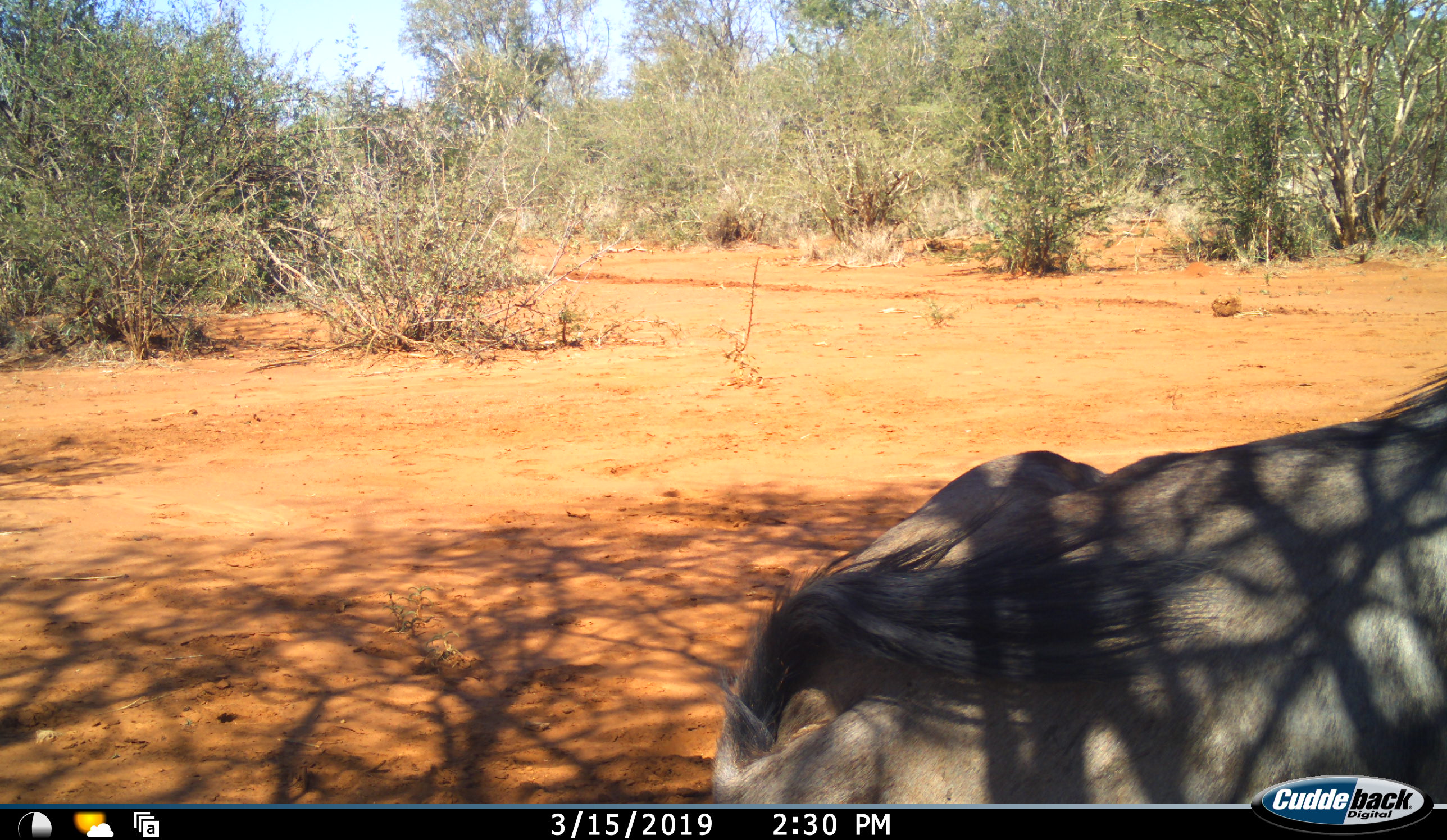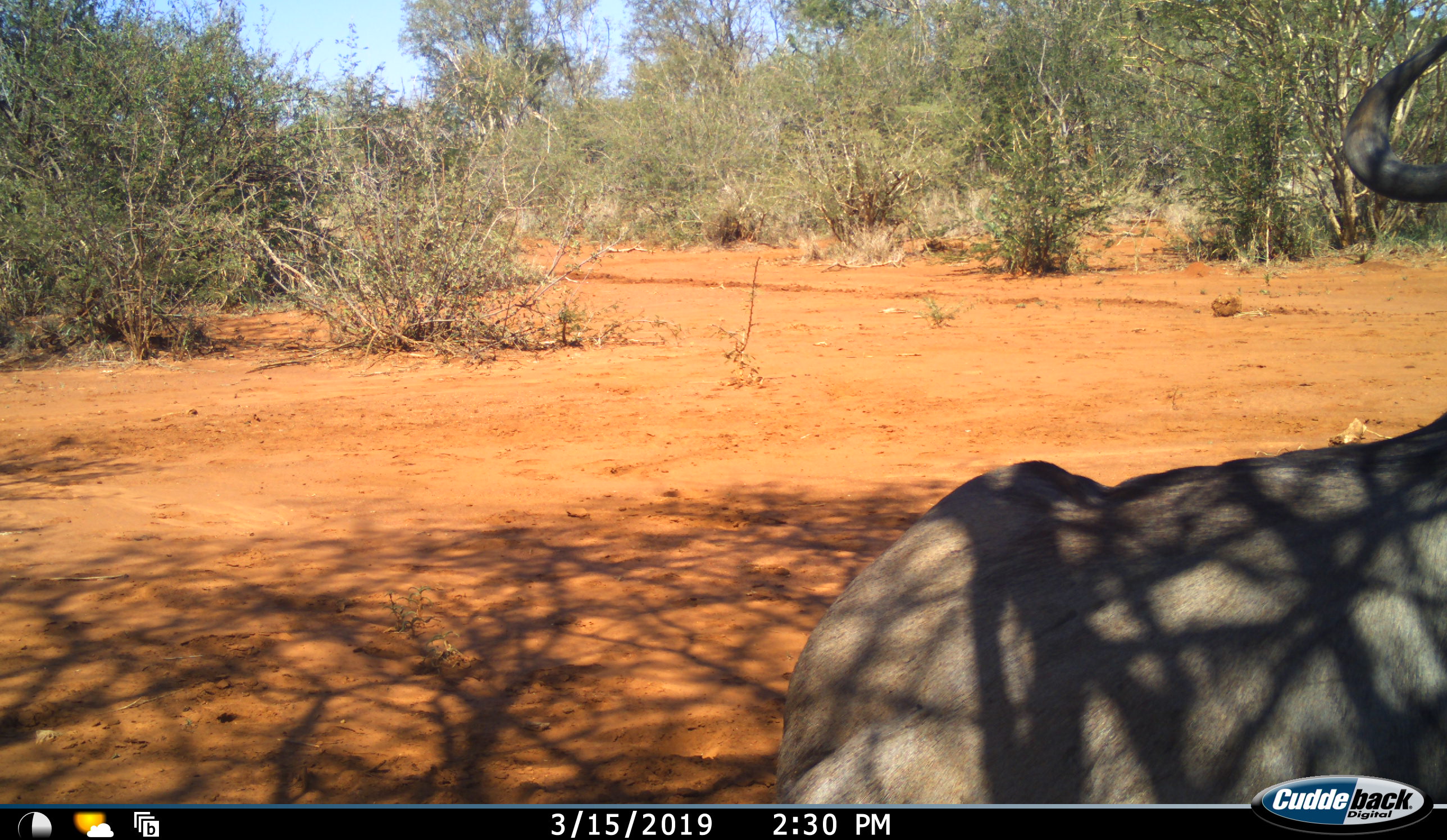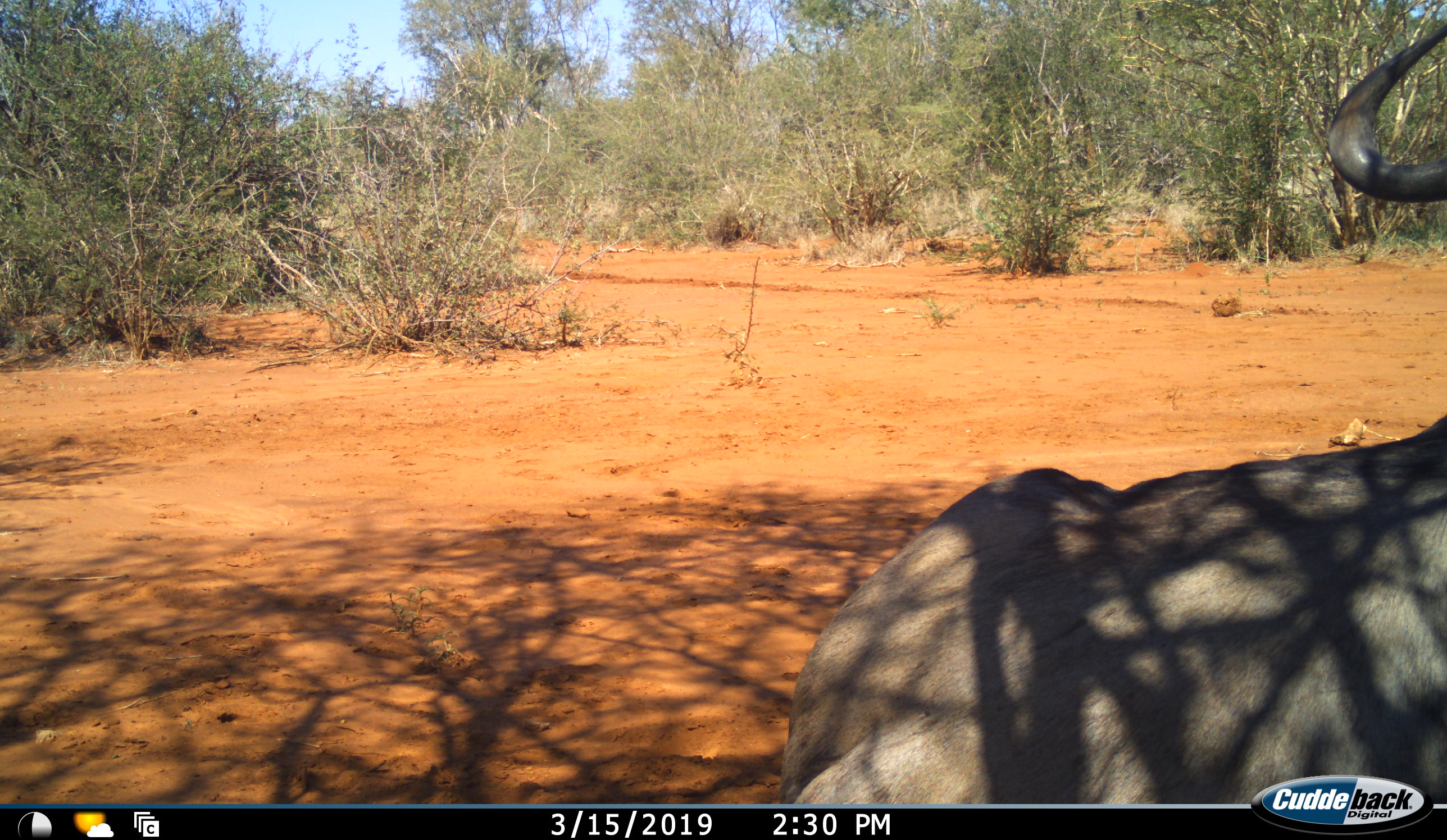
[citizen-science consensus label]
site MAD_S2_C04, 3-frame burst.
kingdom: Animalia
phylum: Chordata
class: Mammalia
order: Artiodactyla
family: Bovidae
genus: Connochaetes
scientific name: Connochaetes taurinus taurinus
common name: blue wildebeest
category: wildebeestblue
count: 1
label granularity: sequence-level